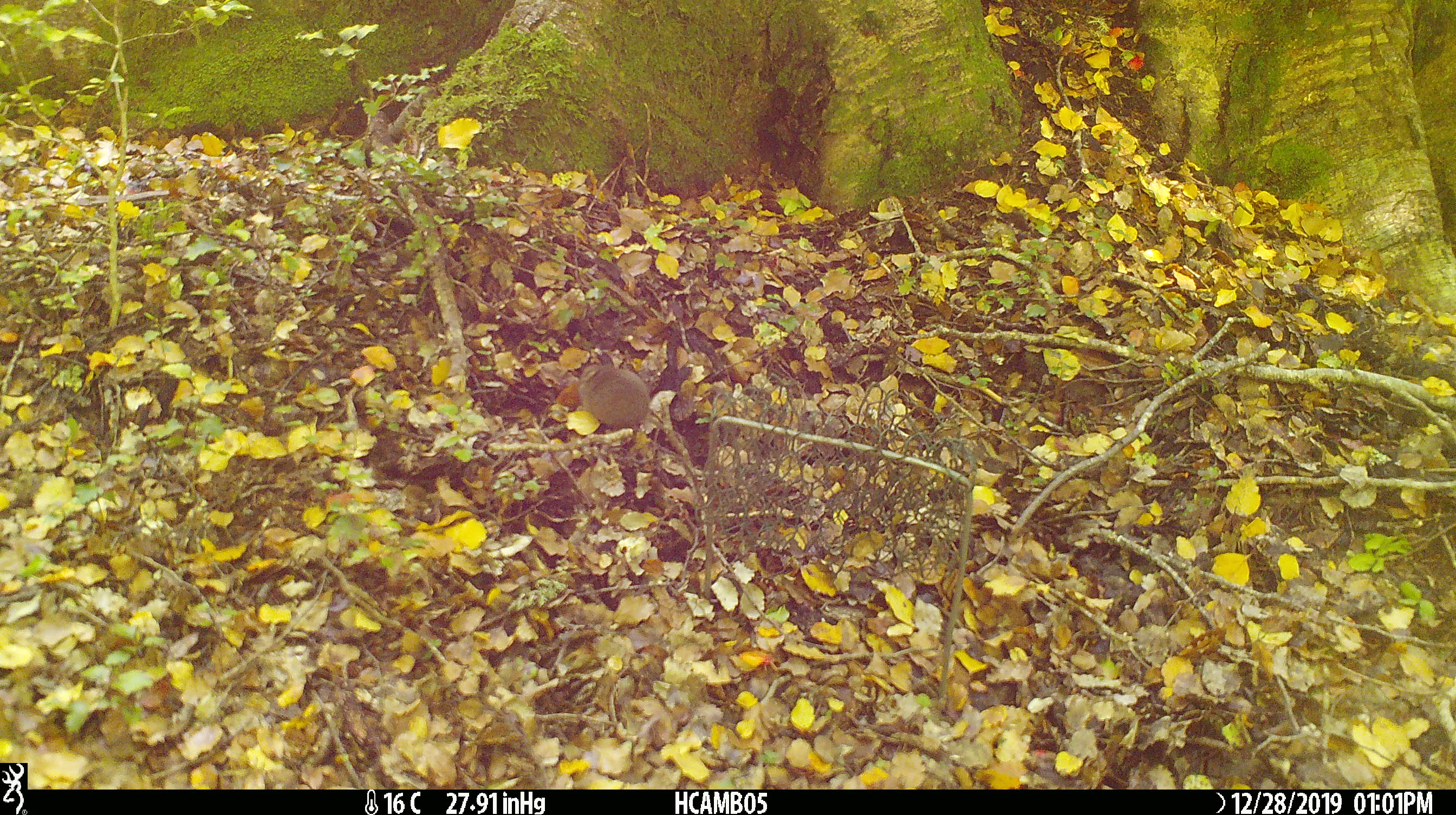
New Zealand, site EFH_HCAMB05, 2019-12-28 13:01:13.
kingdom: Animalia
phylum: Chordata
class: Mammalia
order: Rodentia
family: Muridae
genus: Mus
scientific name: Mus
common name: mouse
Mouse (Mus).